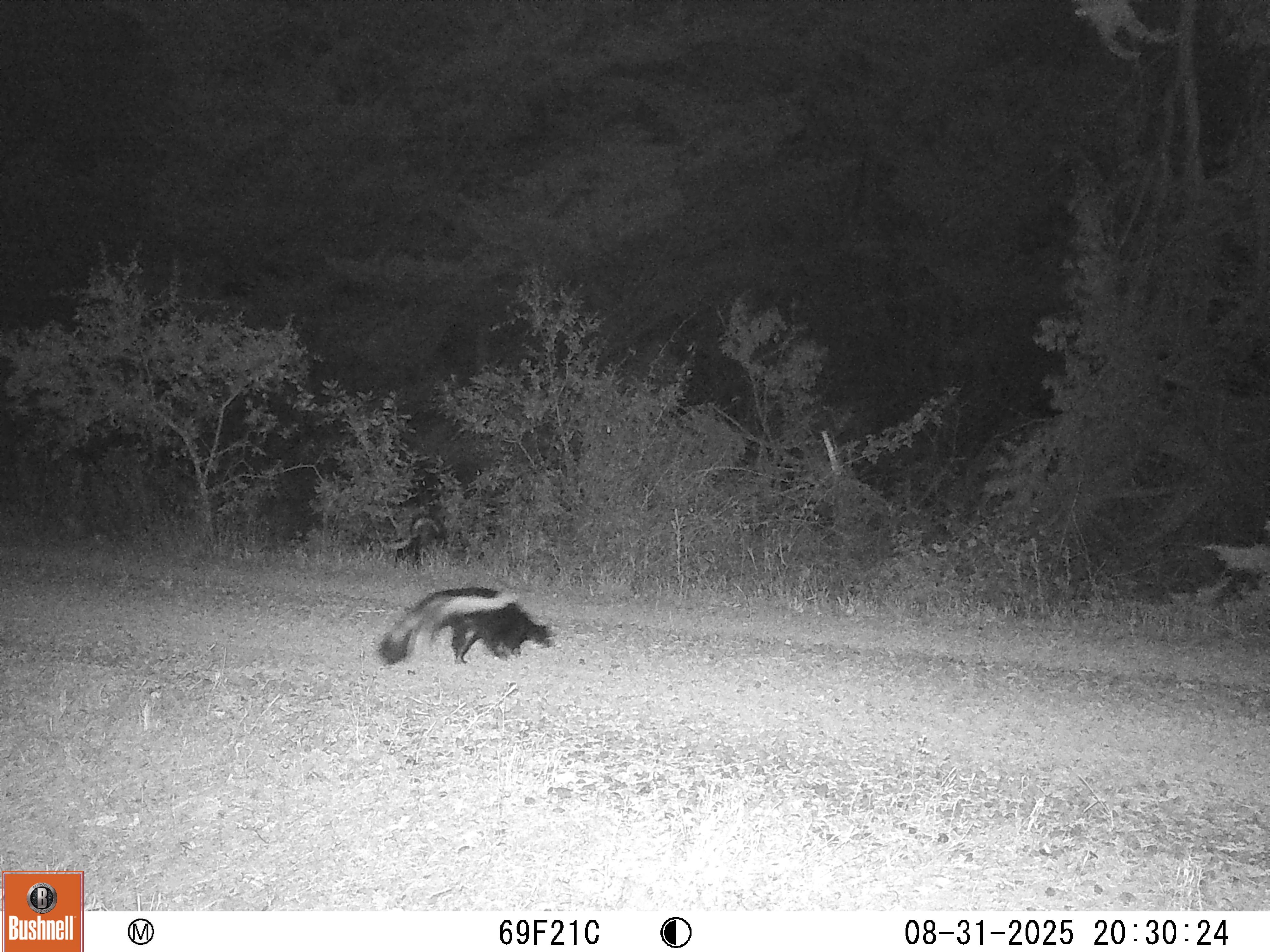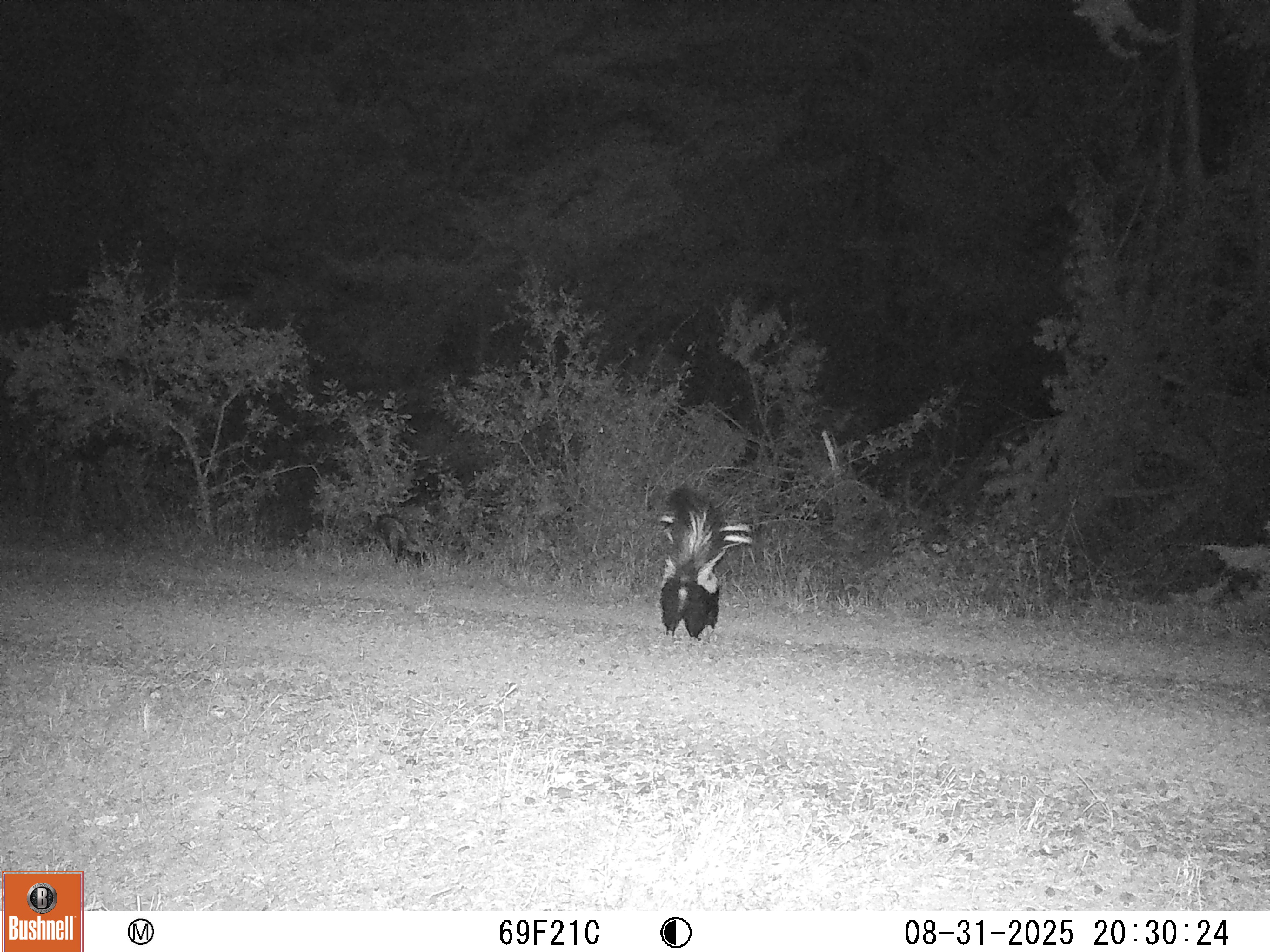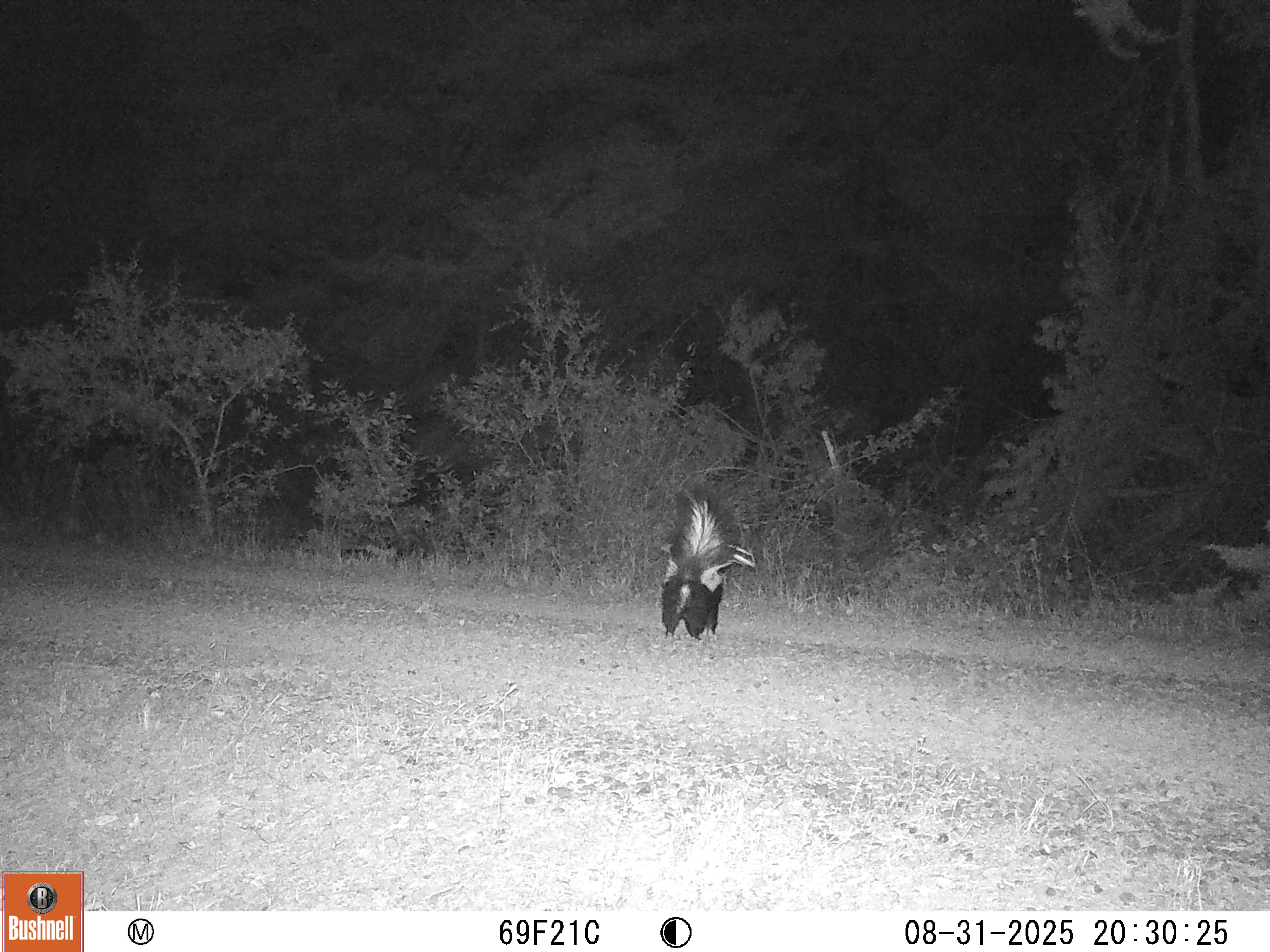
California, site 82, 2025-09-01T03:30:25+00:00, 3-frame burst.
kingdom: Animalia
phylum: Chordata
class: Mammalia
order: Carnivora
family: Mephitidae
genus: Mephitis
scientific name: Mephitis mephitis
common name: striped skunk